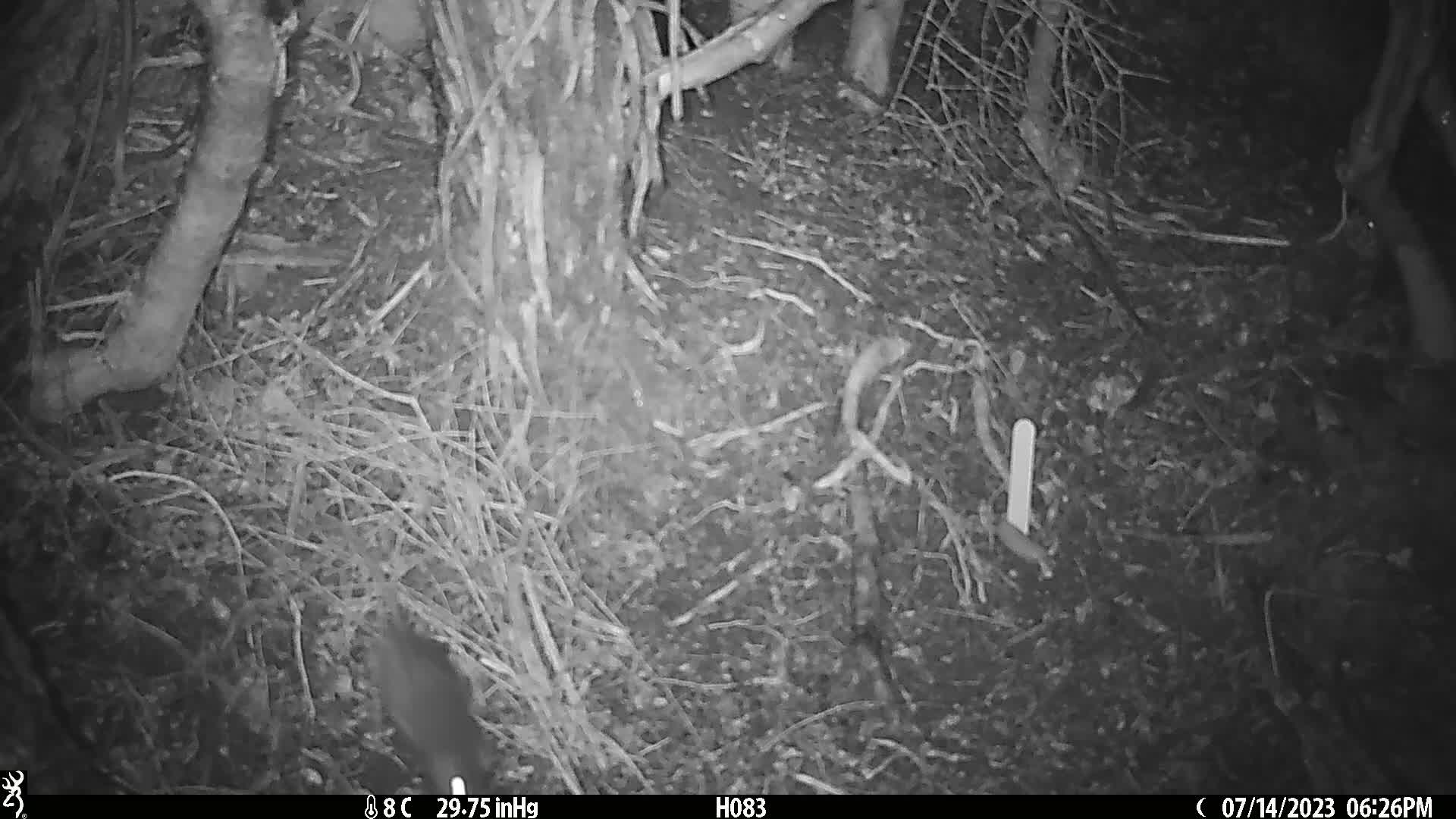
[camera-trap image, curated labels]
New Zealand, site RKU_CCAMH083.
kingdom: Animalia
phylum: Chordata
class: Mammalia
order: Rodentia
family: Muridae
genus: Rattus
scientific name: Rattus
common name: rat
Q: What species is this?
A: Rat (Rattus).